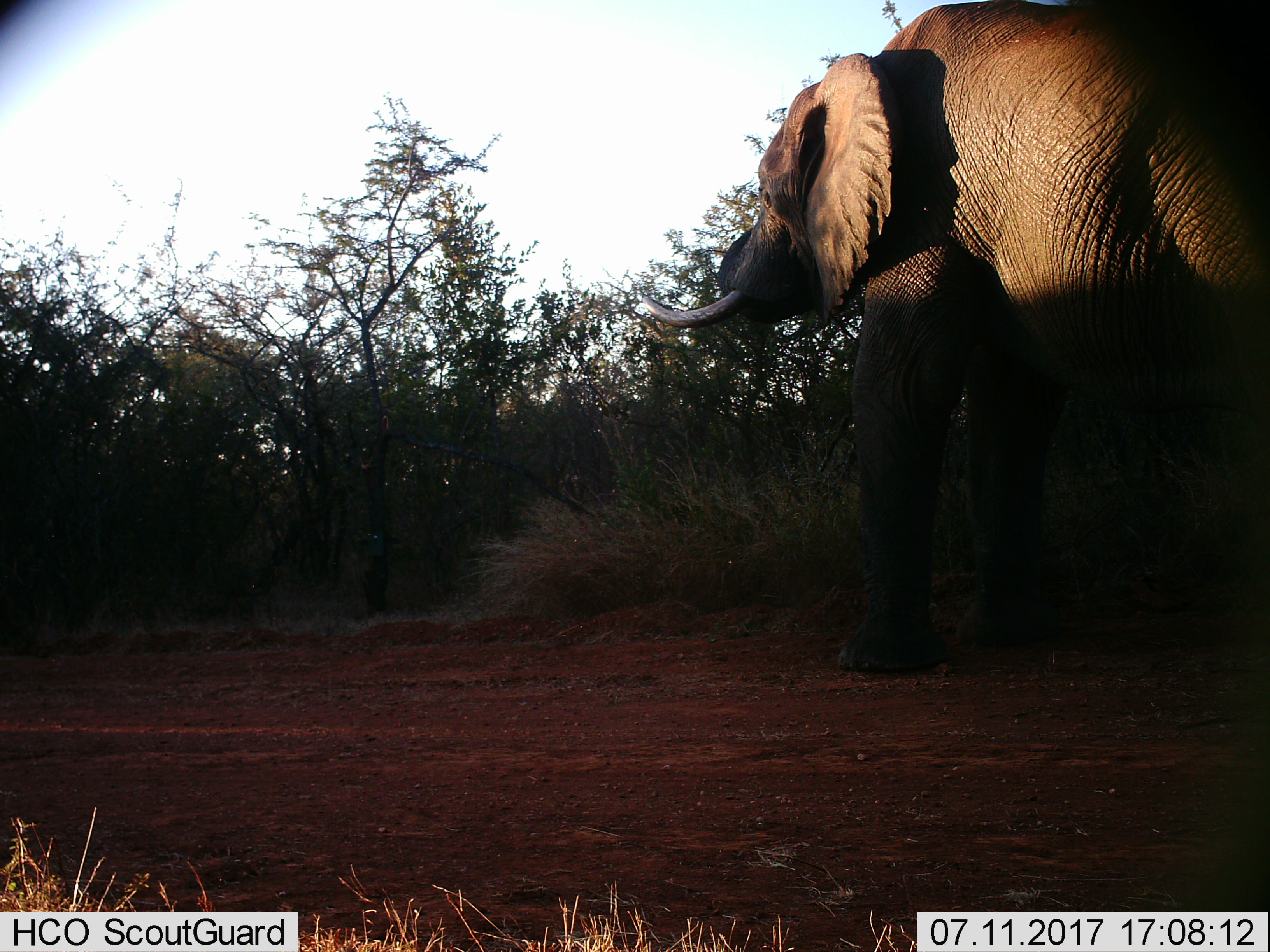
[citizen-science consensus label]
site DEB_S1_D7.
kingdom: Animalia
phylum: Chordata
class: Mammalia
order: Proboscidea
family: Elephantidae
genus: Loxodonta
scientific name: Loxodonta africana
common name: african bush elephant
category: elephant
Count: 1.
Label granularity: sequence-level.